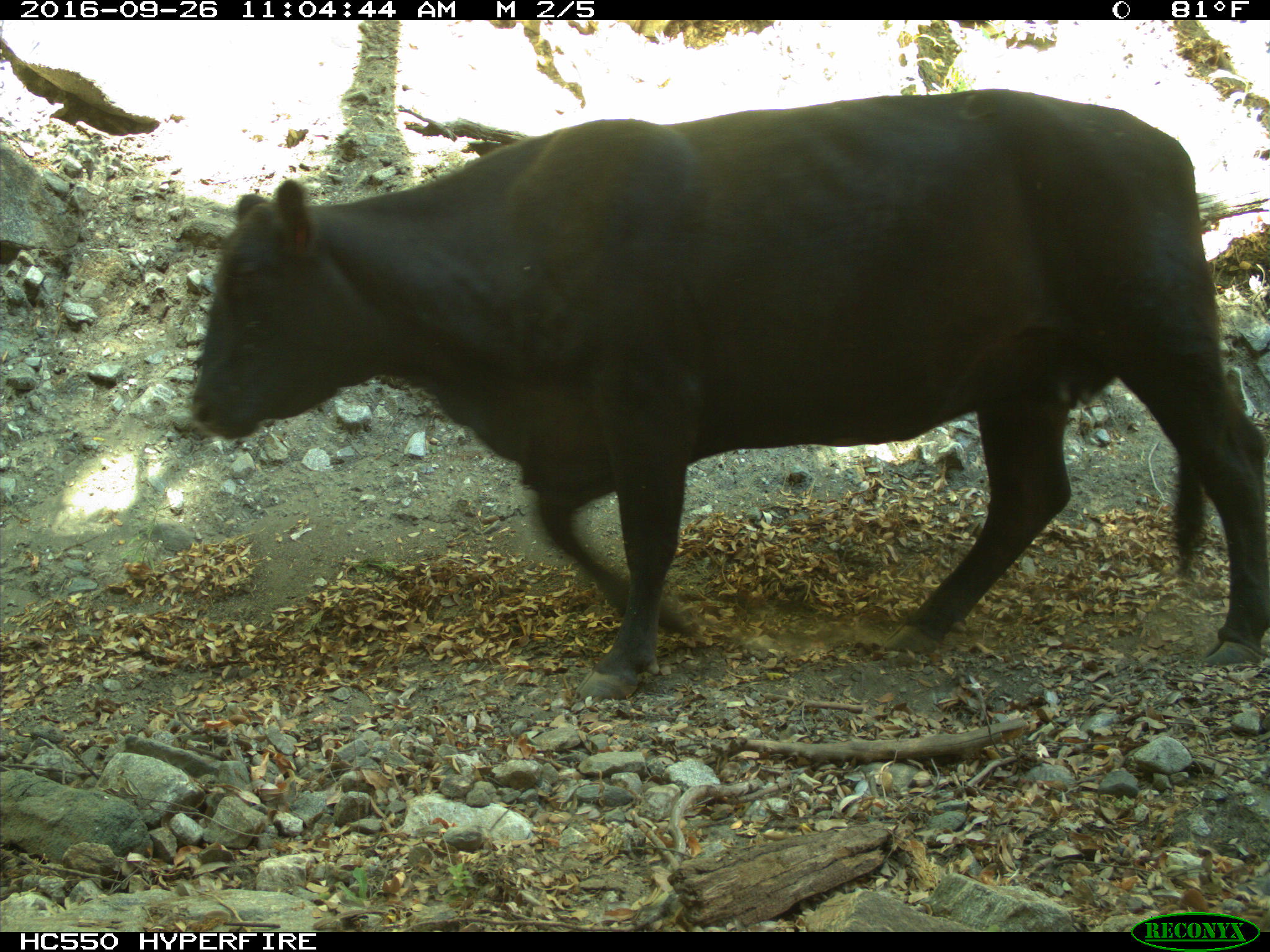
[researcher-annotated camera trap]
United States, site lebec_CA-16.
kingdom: Animalia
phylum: Chordata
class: Mammalia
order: Artiodactyla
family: Bovidae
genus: Bos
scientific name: Bos taurus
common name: domestic cow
Bos taurus (domestic cow).